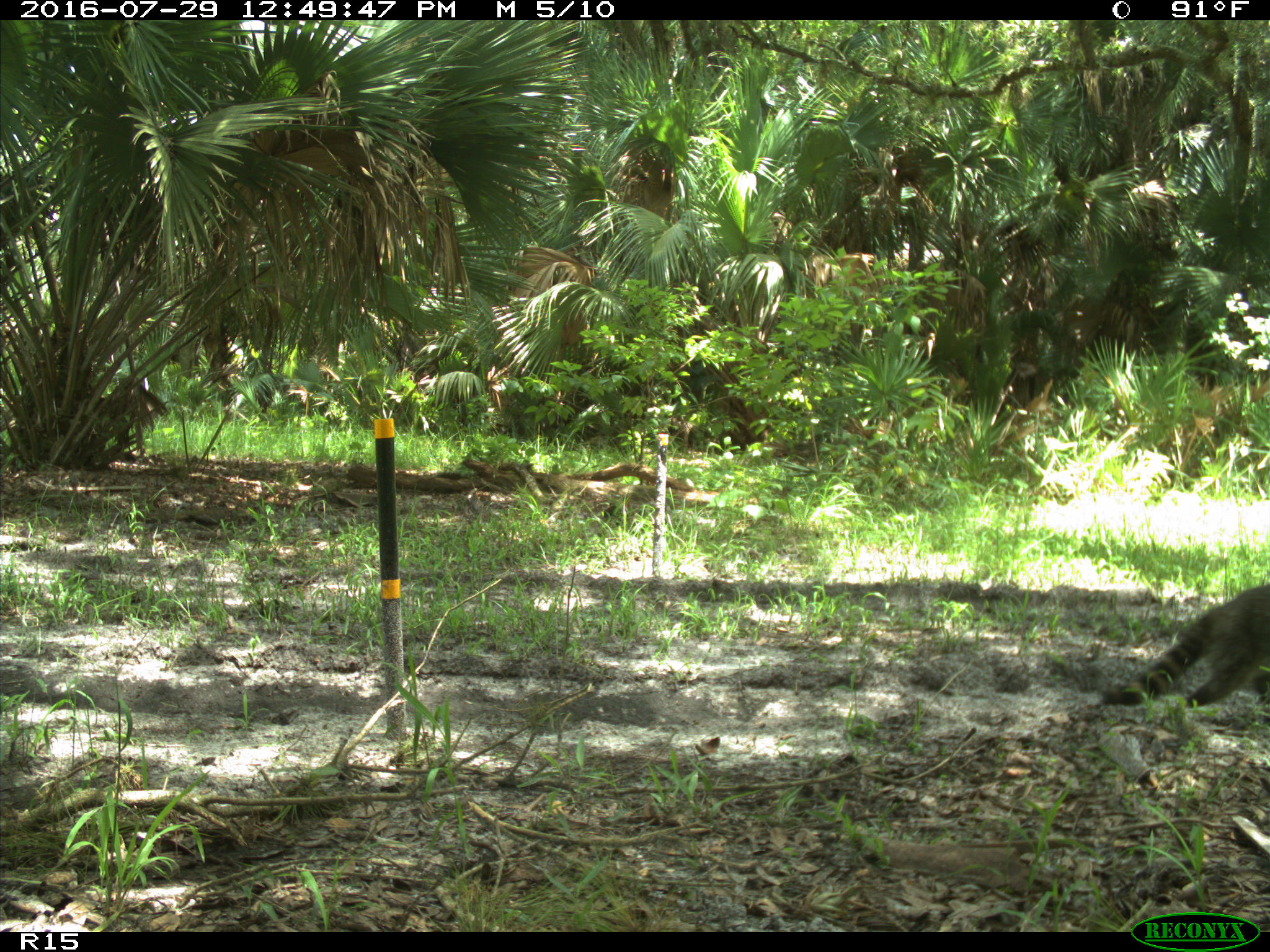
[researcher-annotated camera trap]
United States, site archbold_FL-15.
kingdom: Animalia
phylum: Chordata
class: Mammalia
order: Carnivora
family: Procyonidae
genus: Procyon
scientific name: Procyon lotor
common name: common raccoon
Procyon lotor (common raccoon).